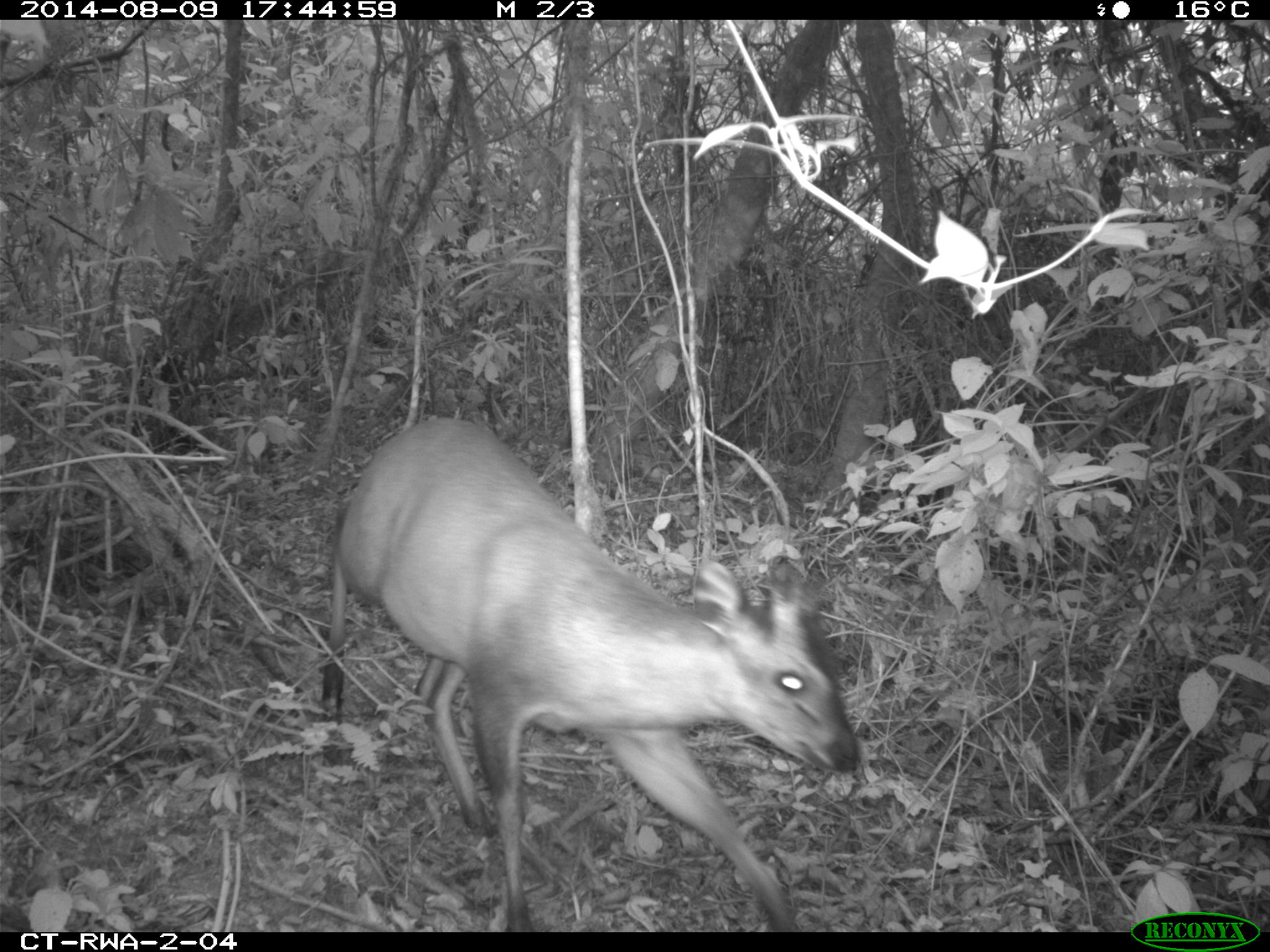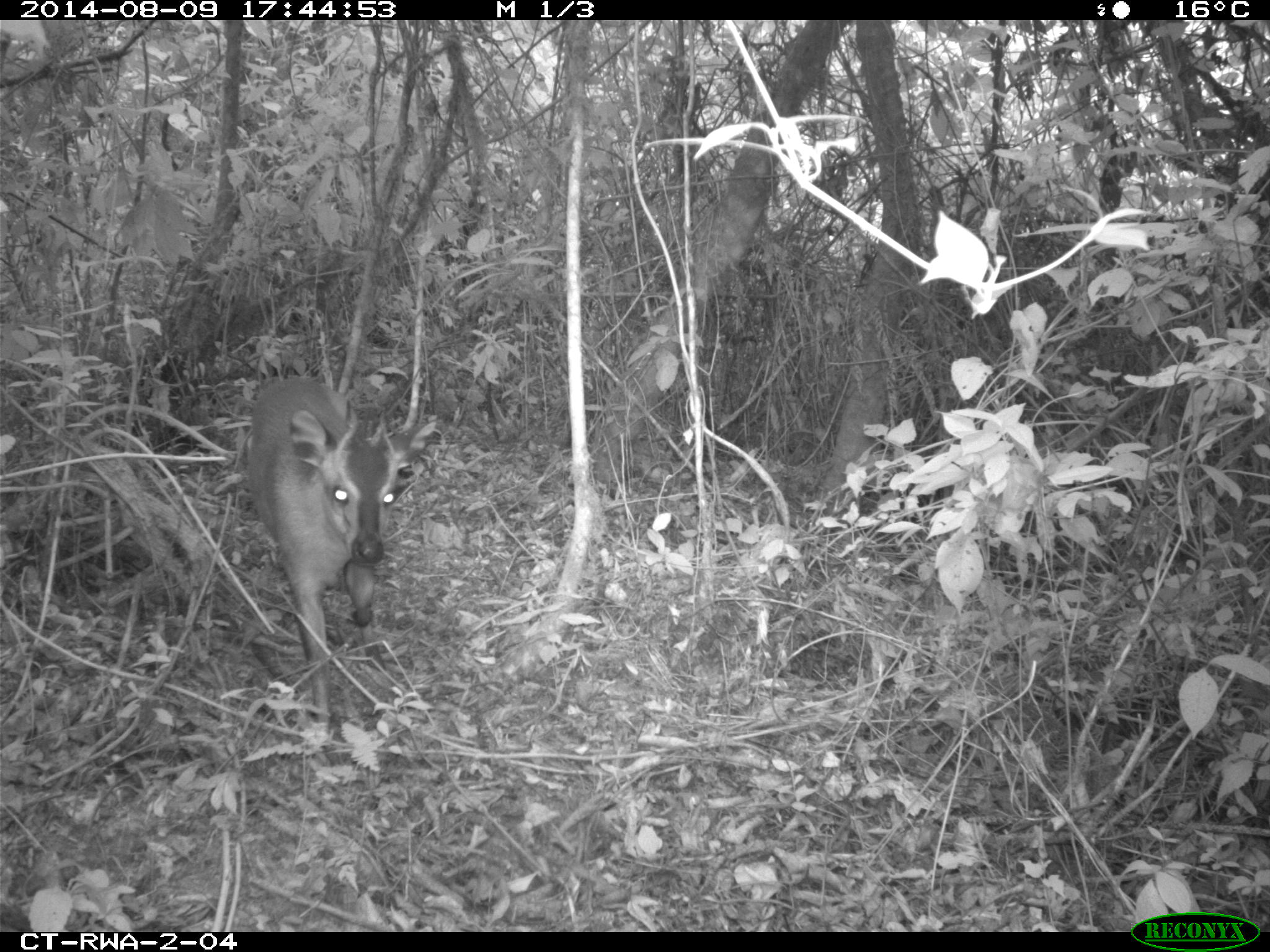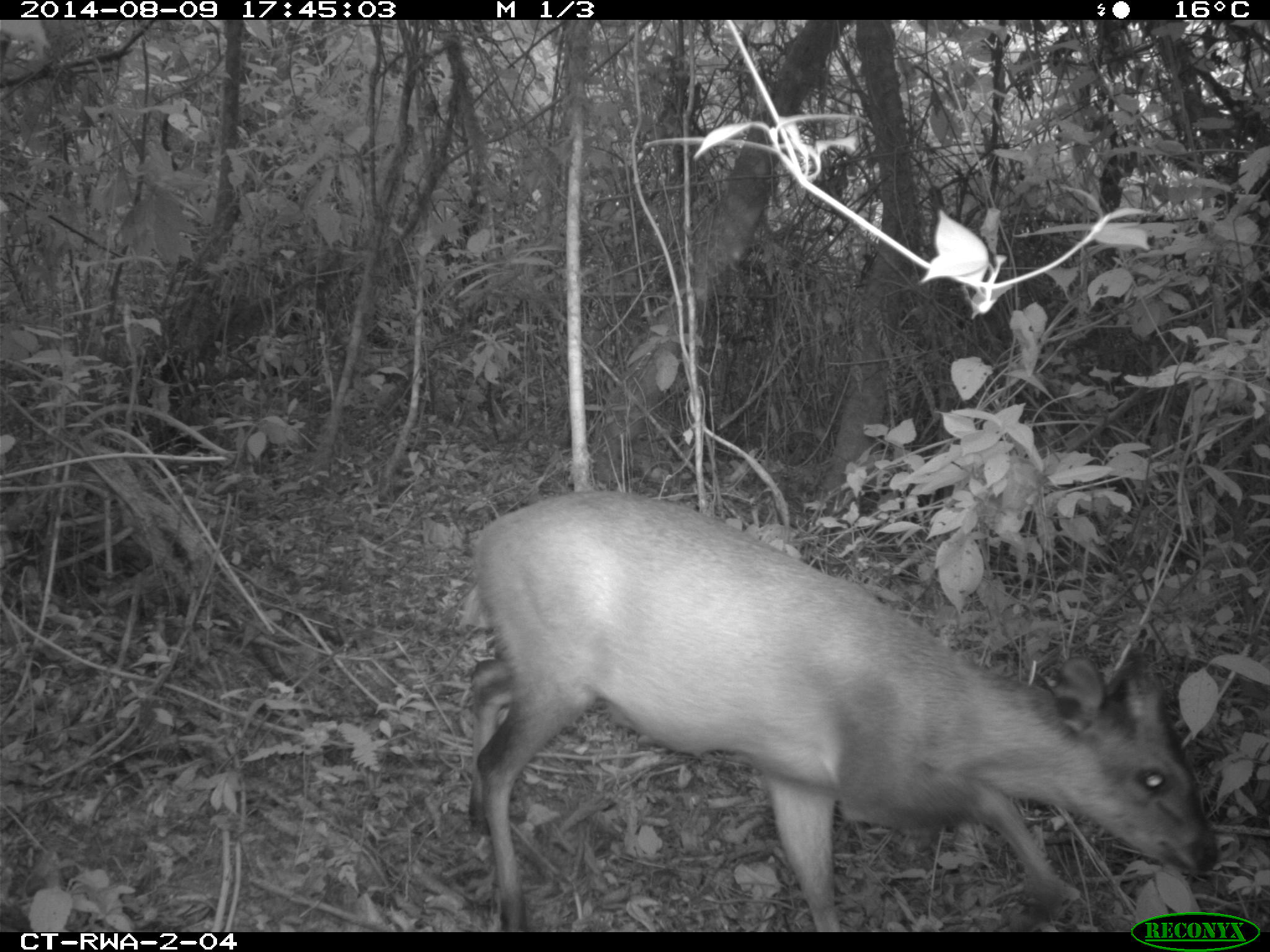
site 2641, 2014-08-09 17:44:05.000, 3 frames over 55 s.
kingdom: Animalia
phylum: Chordata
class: Mammalia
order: Artiodactyla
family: Bovidae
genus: Cephalophus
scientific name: Cephalophus nigrifrons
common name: black-fronted duiker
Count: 1.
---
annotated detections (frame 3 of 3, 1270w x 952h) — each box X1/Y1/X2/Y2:
cephalophus nigrifrons: 452/481/1222/932